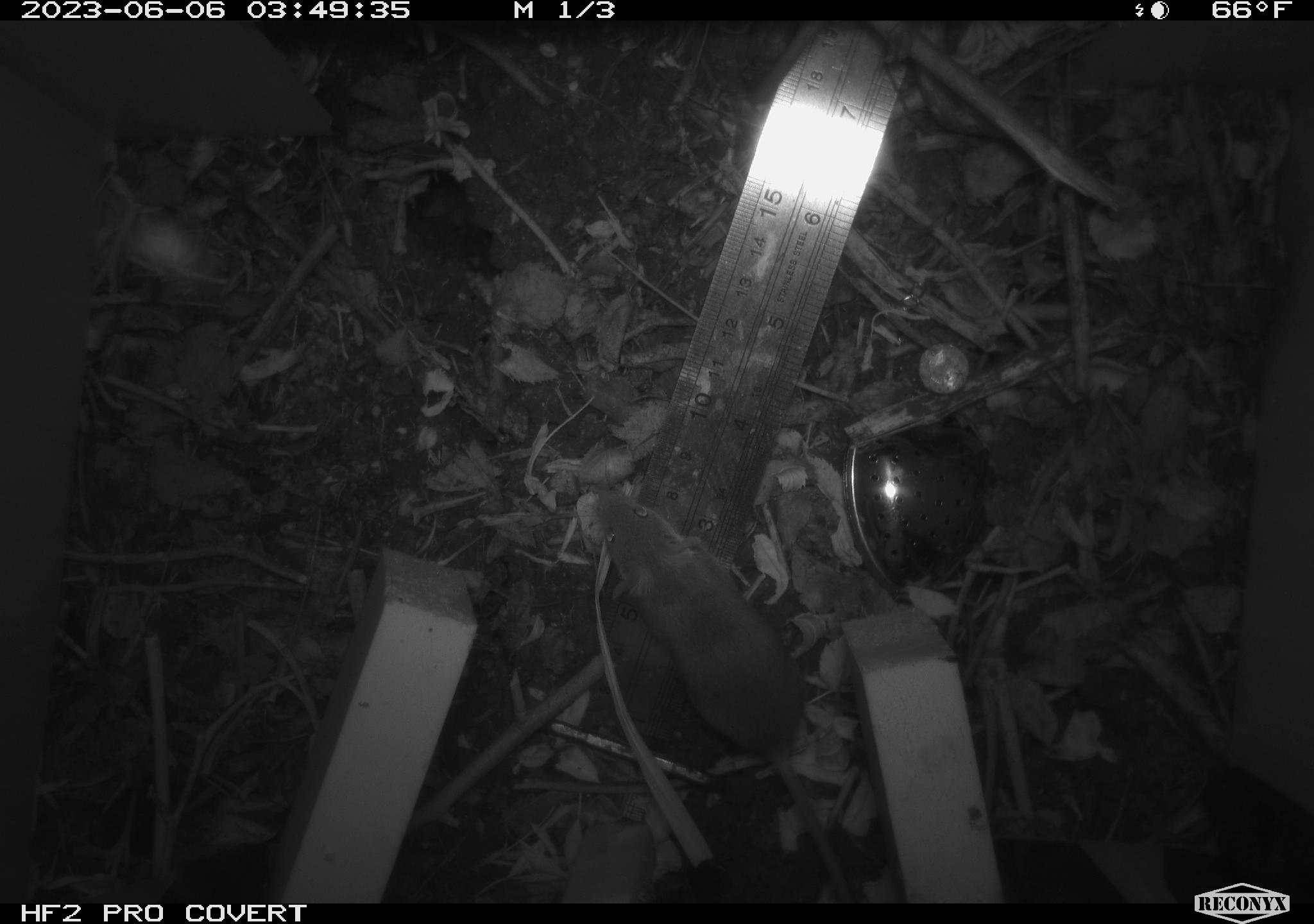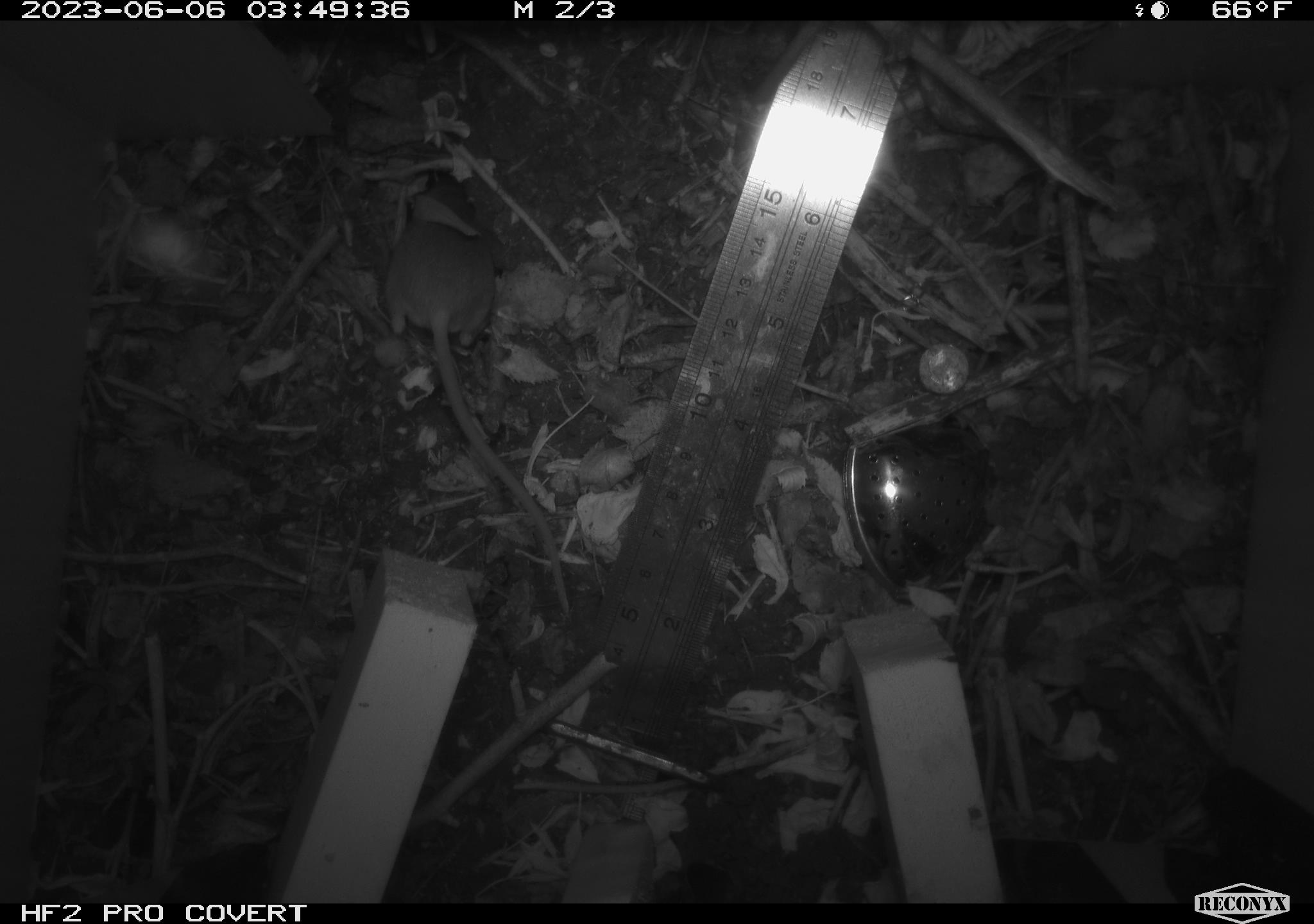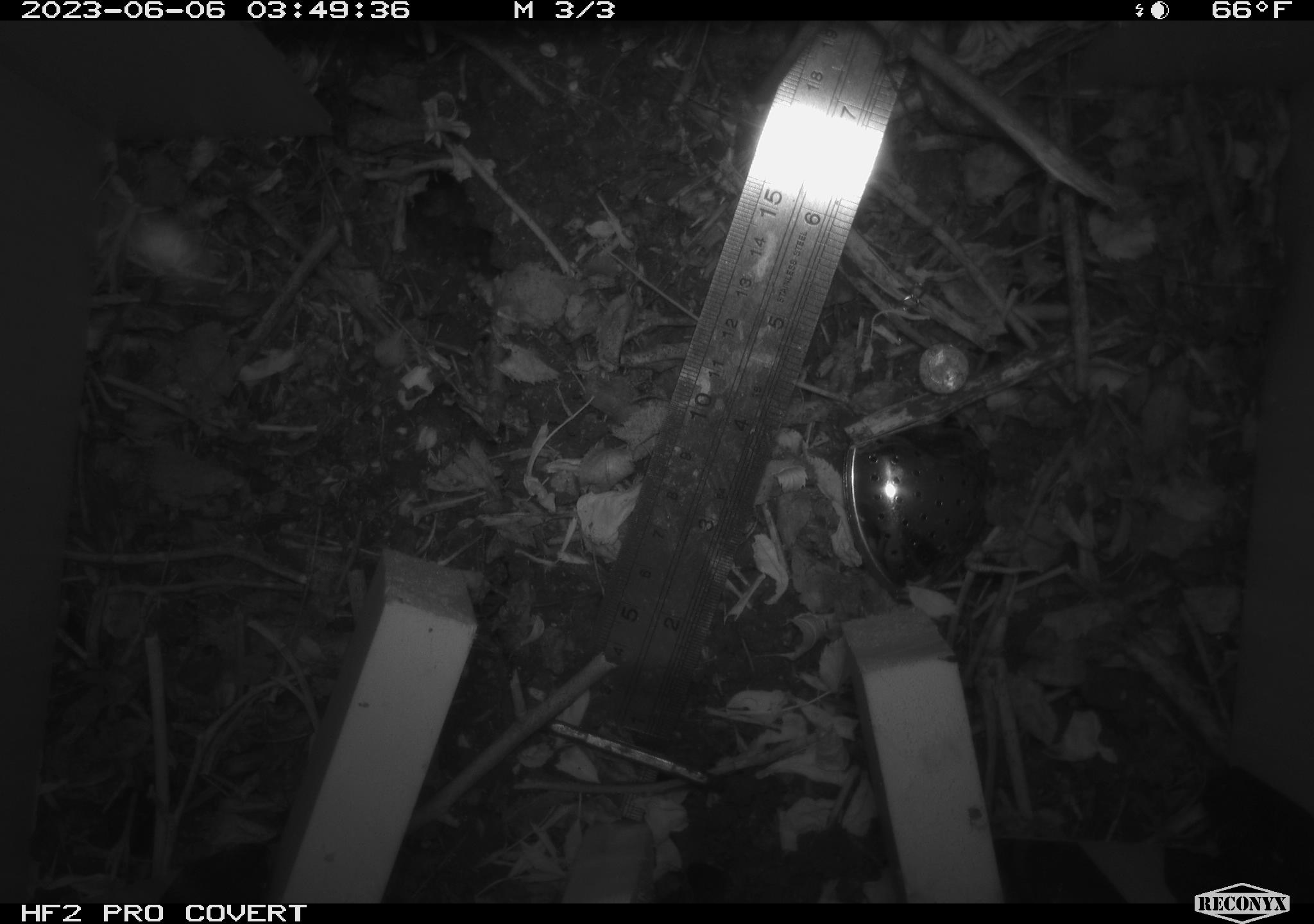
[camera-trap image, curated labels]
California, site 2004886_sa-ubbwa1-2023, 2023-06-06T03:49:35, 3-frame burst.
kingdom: Animalia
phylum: Chordata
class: Mammalia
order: Rodentia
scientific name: Rodentia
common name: rodent